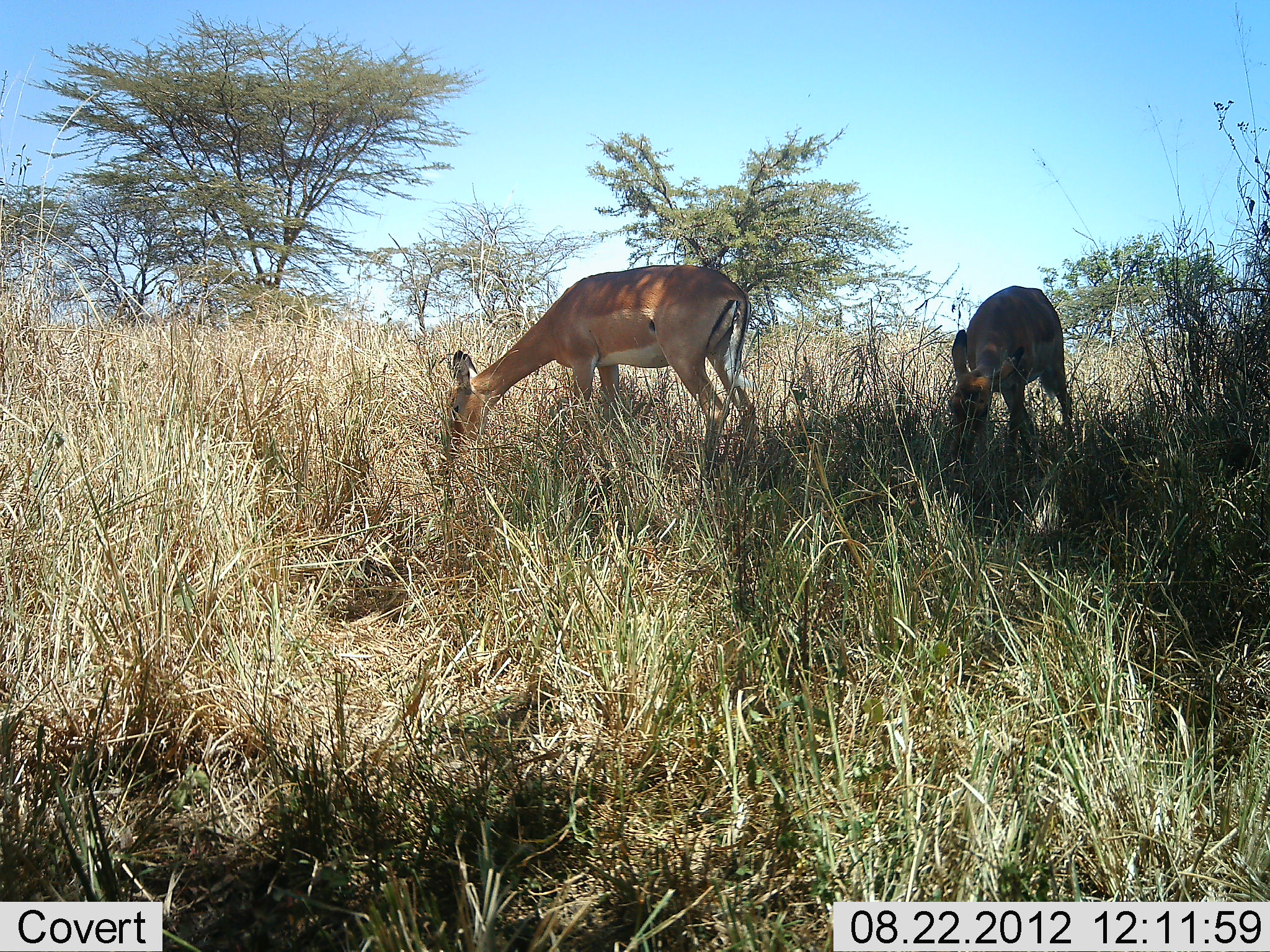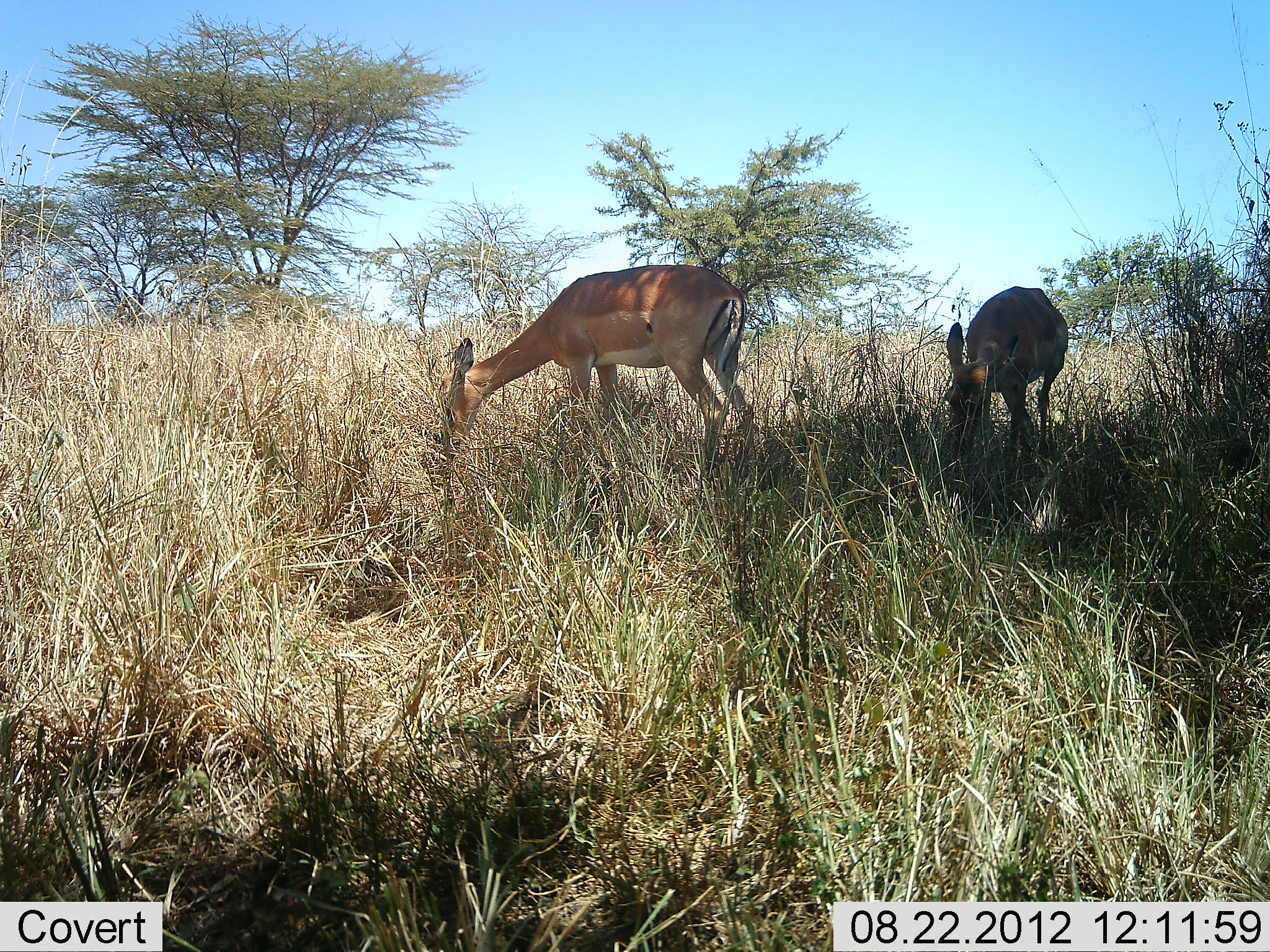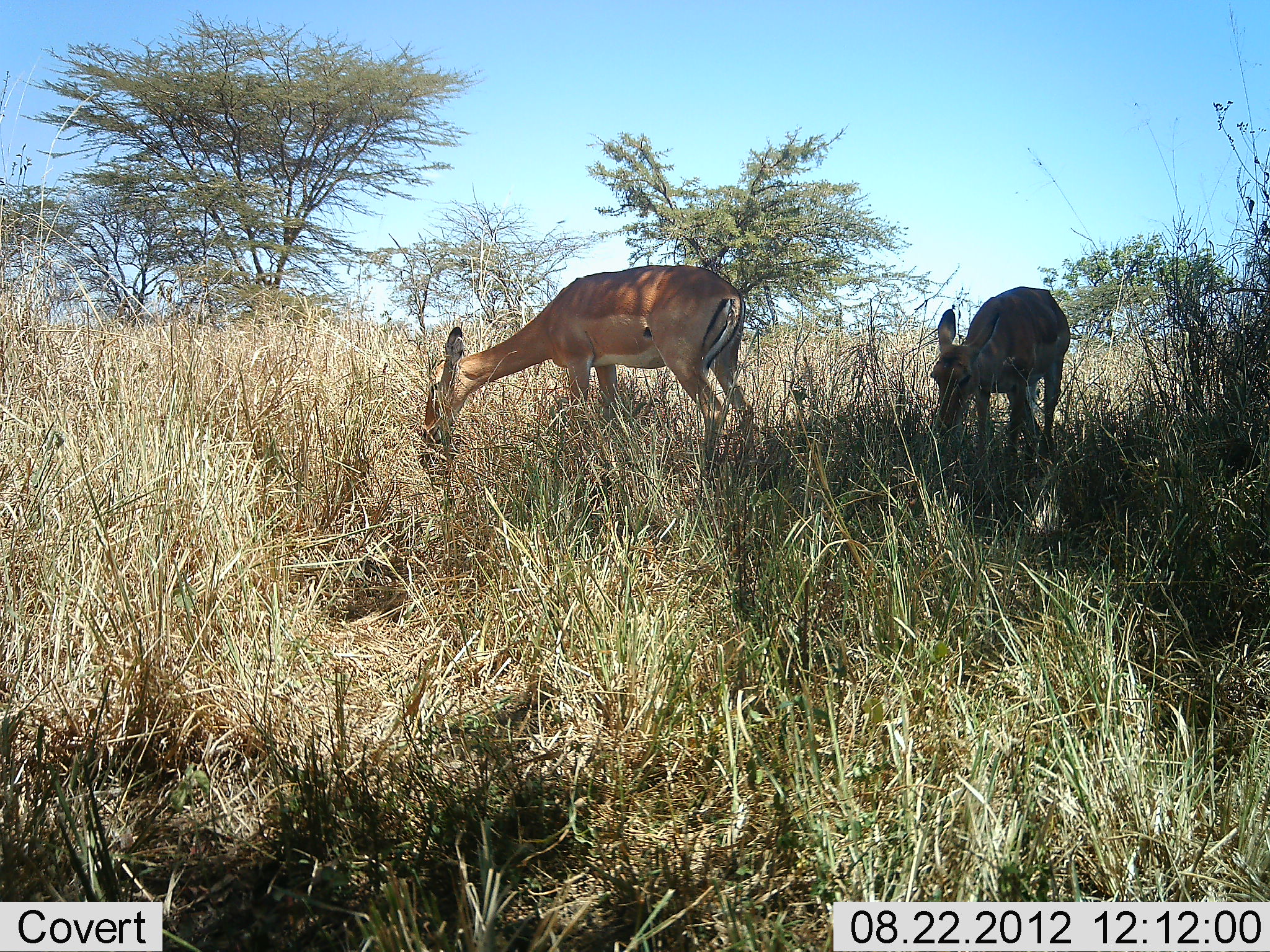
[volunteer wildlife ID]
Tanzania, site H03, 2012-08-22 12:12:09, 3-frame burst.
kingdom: Animalia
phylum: Chordata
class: Mammalia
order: Artiodactyla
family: Bovidae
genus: Aepyceros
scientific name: Aepyceros melampus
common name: impala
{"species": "impala (Aepyceros melampus)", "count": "2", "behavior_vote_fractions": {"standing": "0%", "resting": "0%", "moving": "0%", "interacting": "0%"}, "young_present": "0%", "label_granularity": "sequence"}